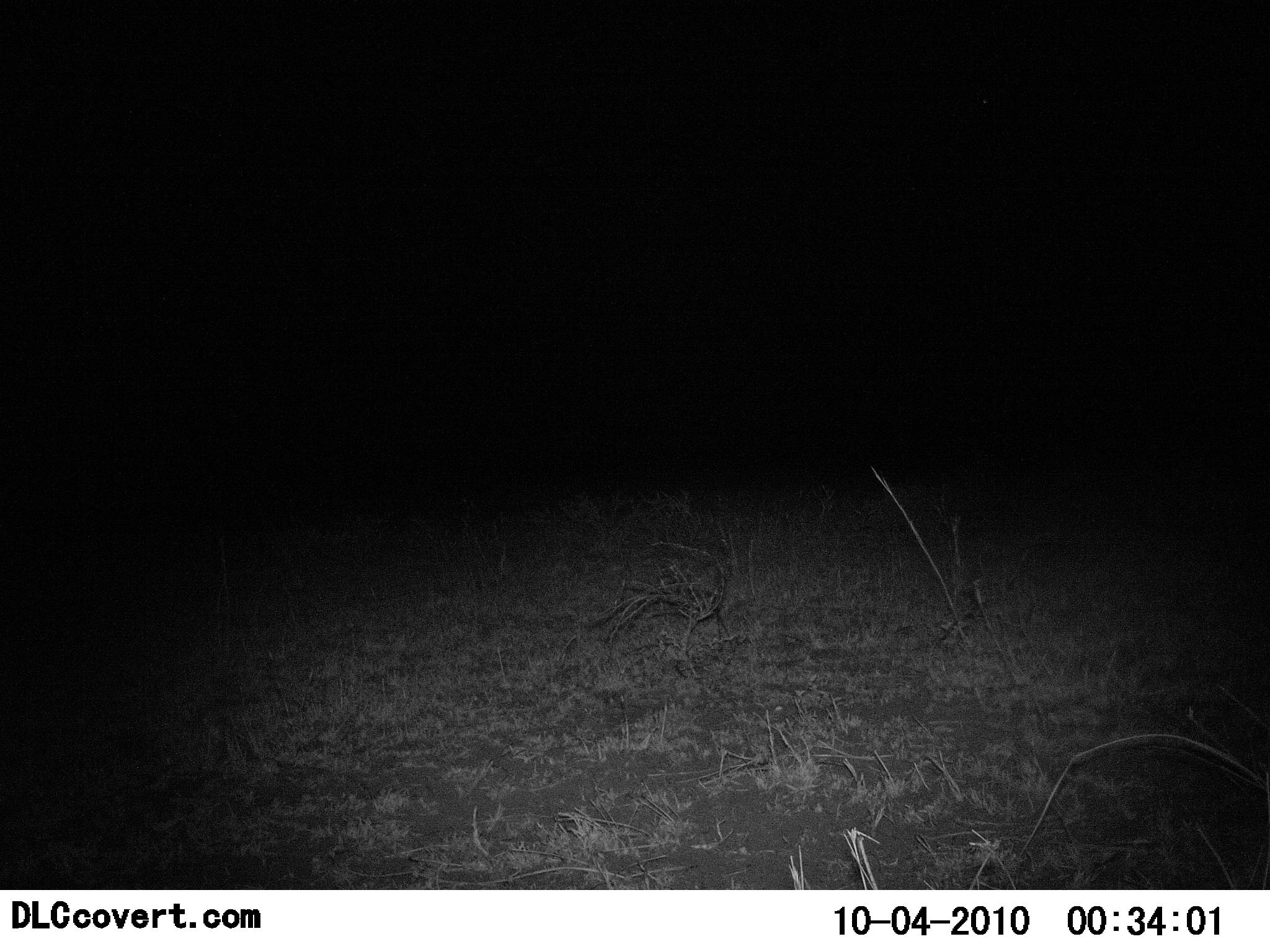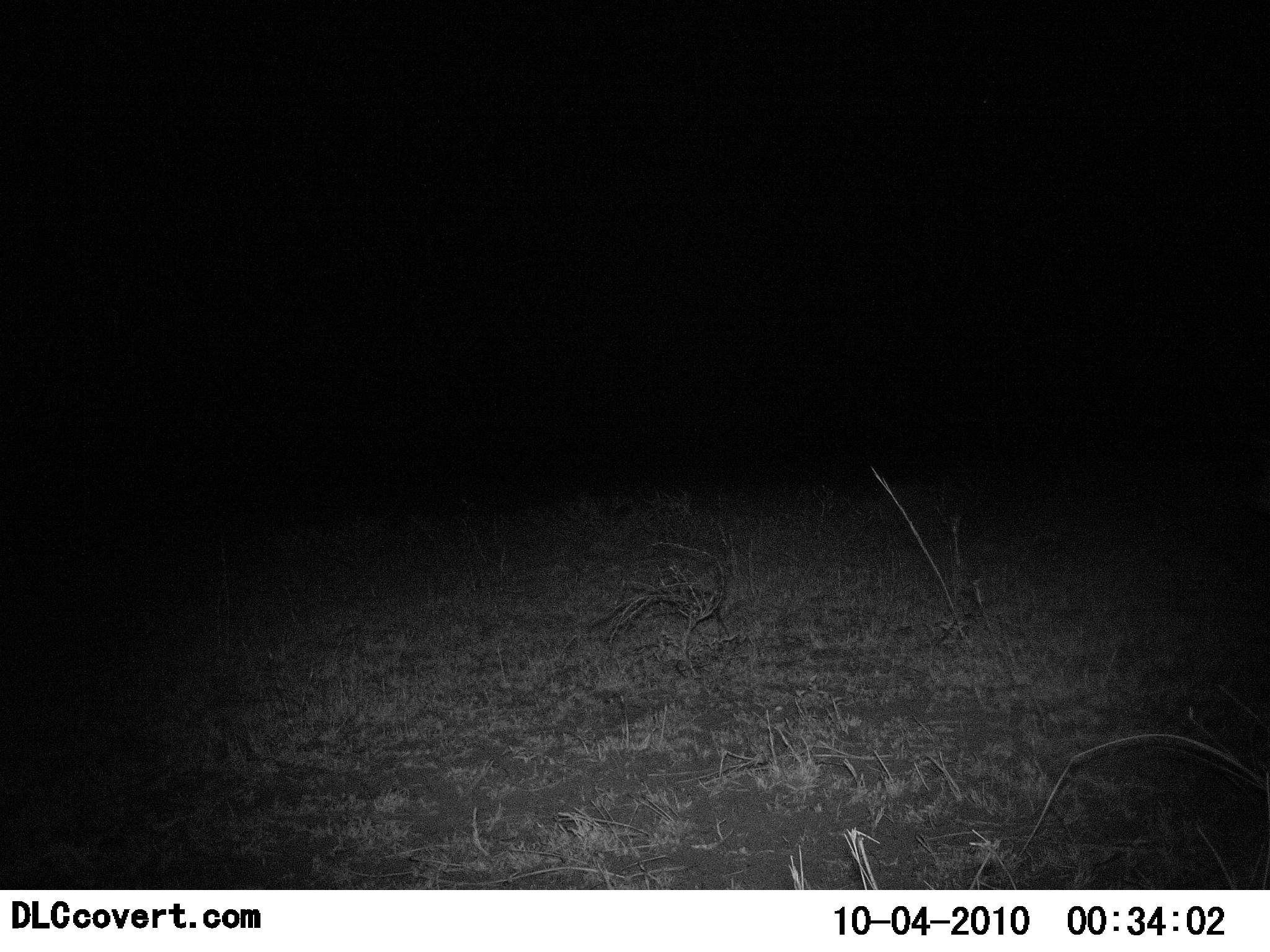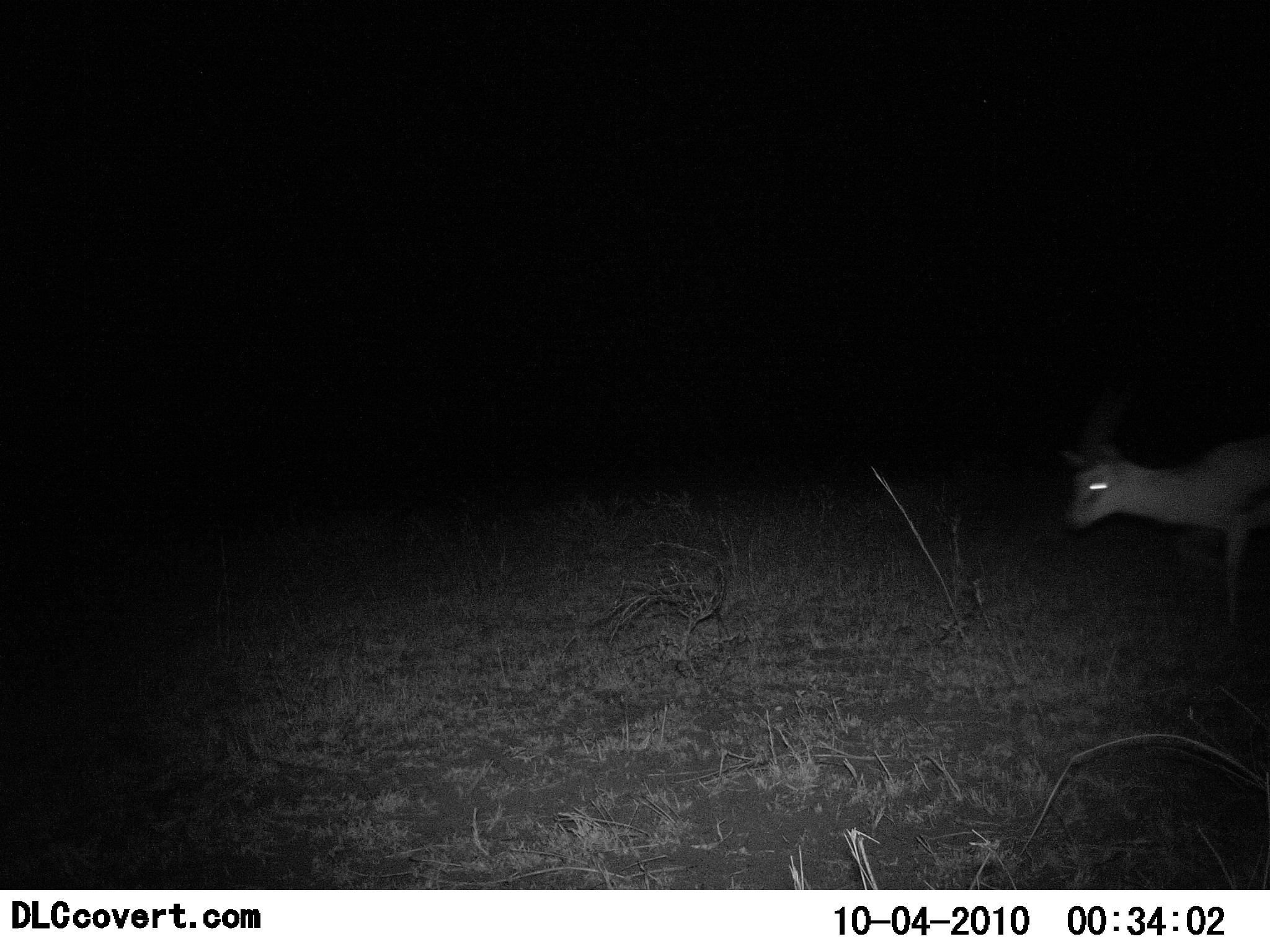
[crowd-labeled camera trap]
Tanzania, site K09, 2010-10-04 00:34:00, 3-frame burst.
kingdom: Animalia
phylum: Chordata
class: Mammalia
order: Artiodactyla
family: Bovidae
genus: Eudorcas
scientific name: Eudorcas thomsonii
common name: thomson's gazelle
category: gazellethomsons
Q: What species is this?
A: Gazellethomsons (thomson's gazelle) (Eudorcas thomsonii).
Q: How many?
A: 1.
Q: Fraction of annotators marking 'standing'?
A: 7%.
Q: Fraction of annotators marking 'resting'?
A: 0%.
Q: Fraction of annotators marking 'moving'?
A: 93%.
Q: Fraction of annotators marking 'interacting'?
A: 0%.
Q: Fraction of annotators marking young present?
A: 0%.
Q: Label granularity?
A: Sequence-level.